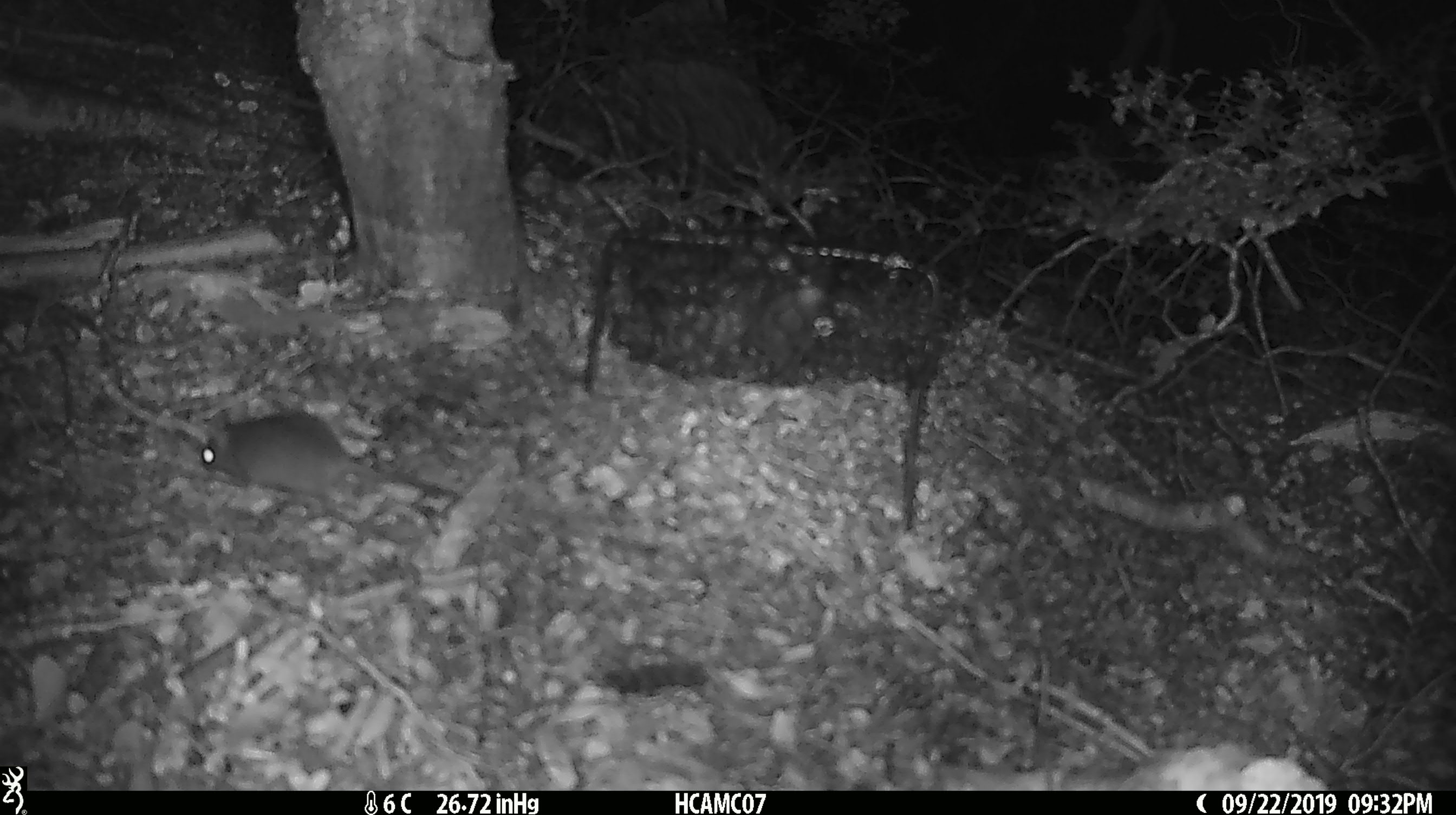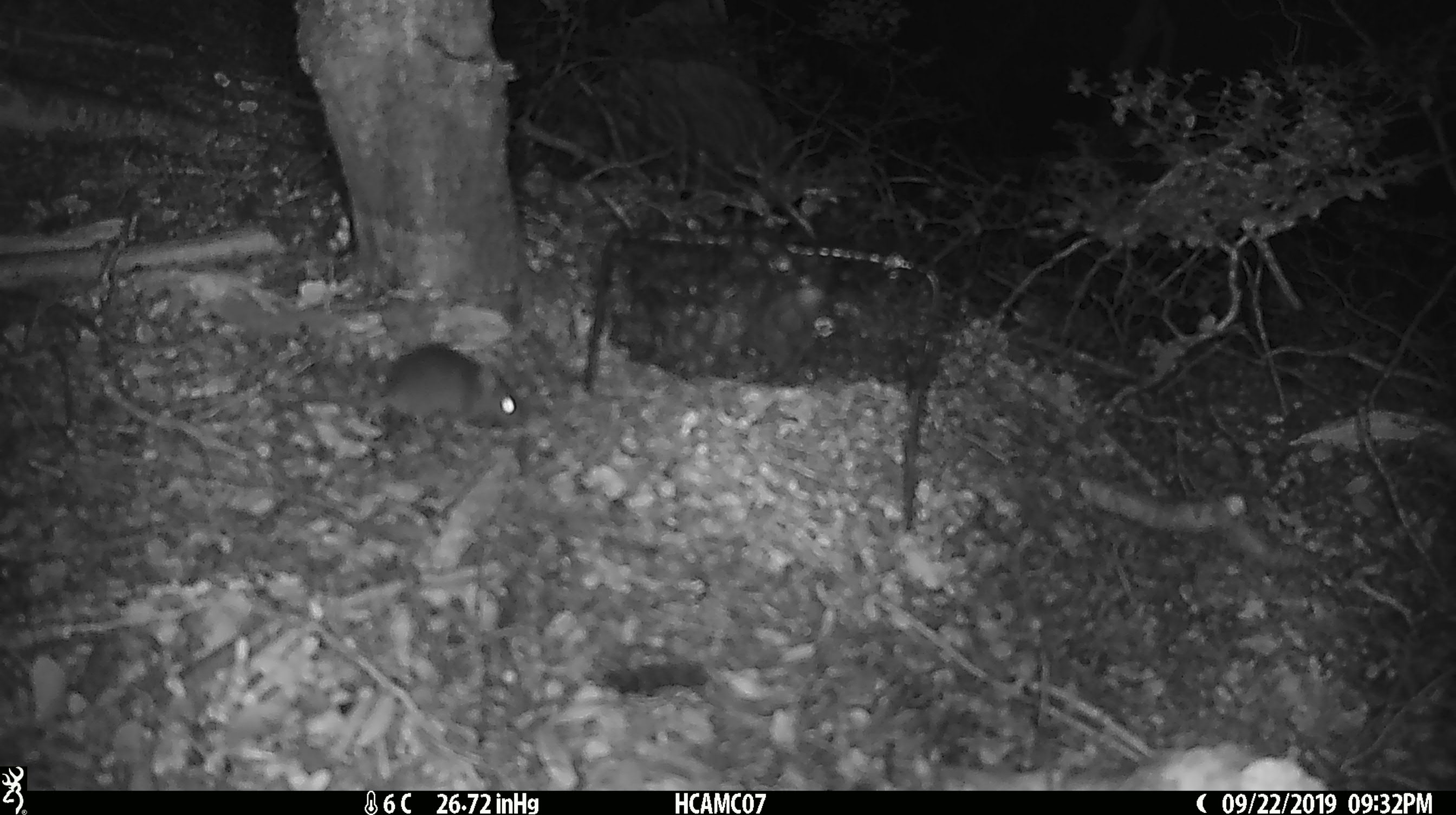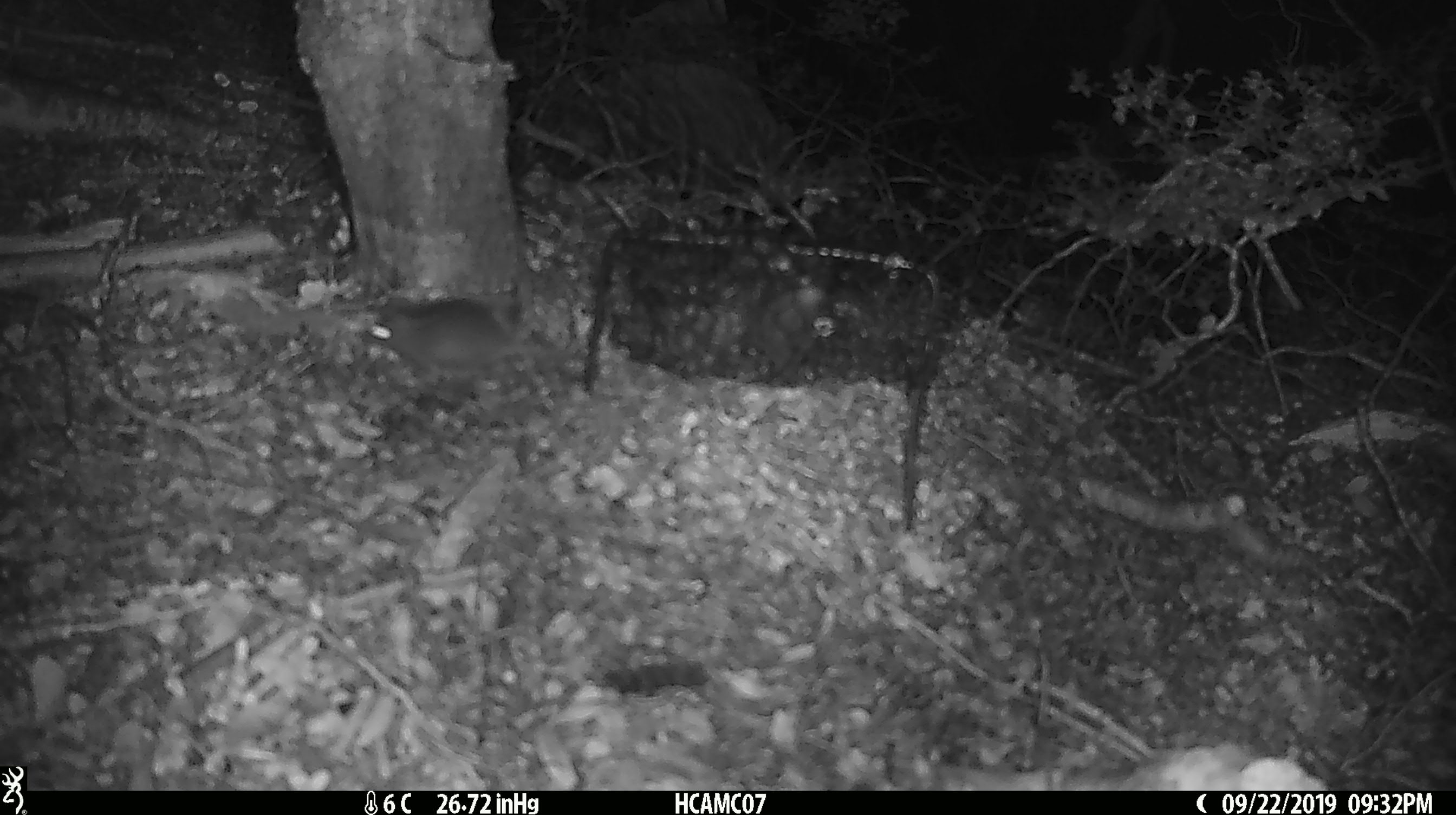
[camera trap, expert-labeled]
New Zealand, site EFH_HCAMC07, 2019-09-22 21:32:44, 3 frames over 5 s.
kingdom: Animalia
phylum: Chordata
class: Mammalia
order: Rodentia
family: Muridae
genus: Mus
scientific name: Mus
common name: mouse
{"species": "mouse (Mus)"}